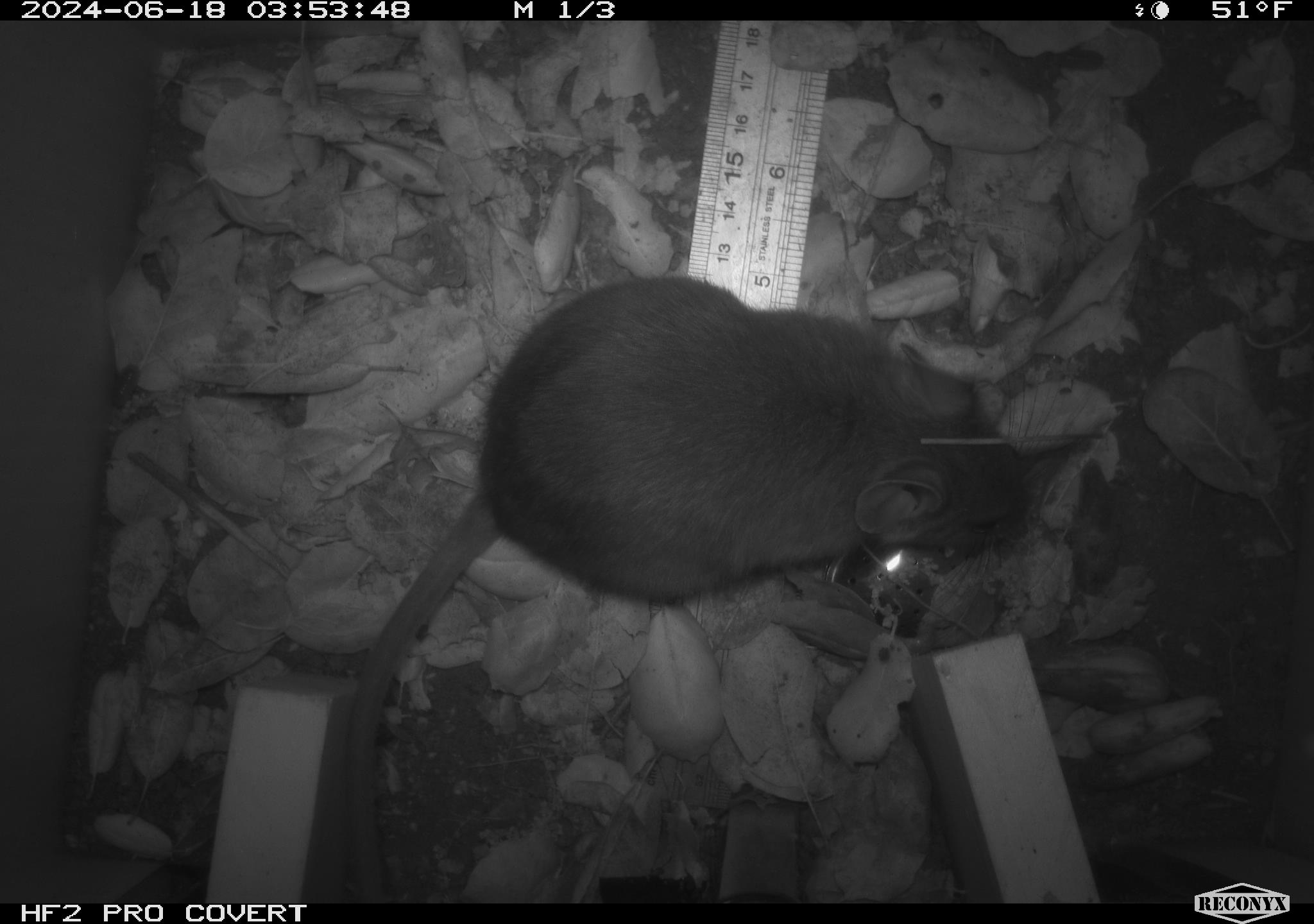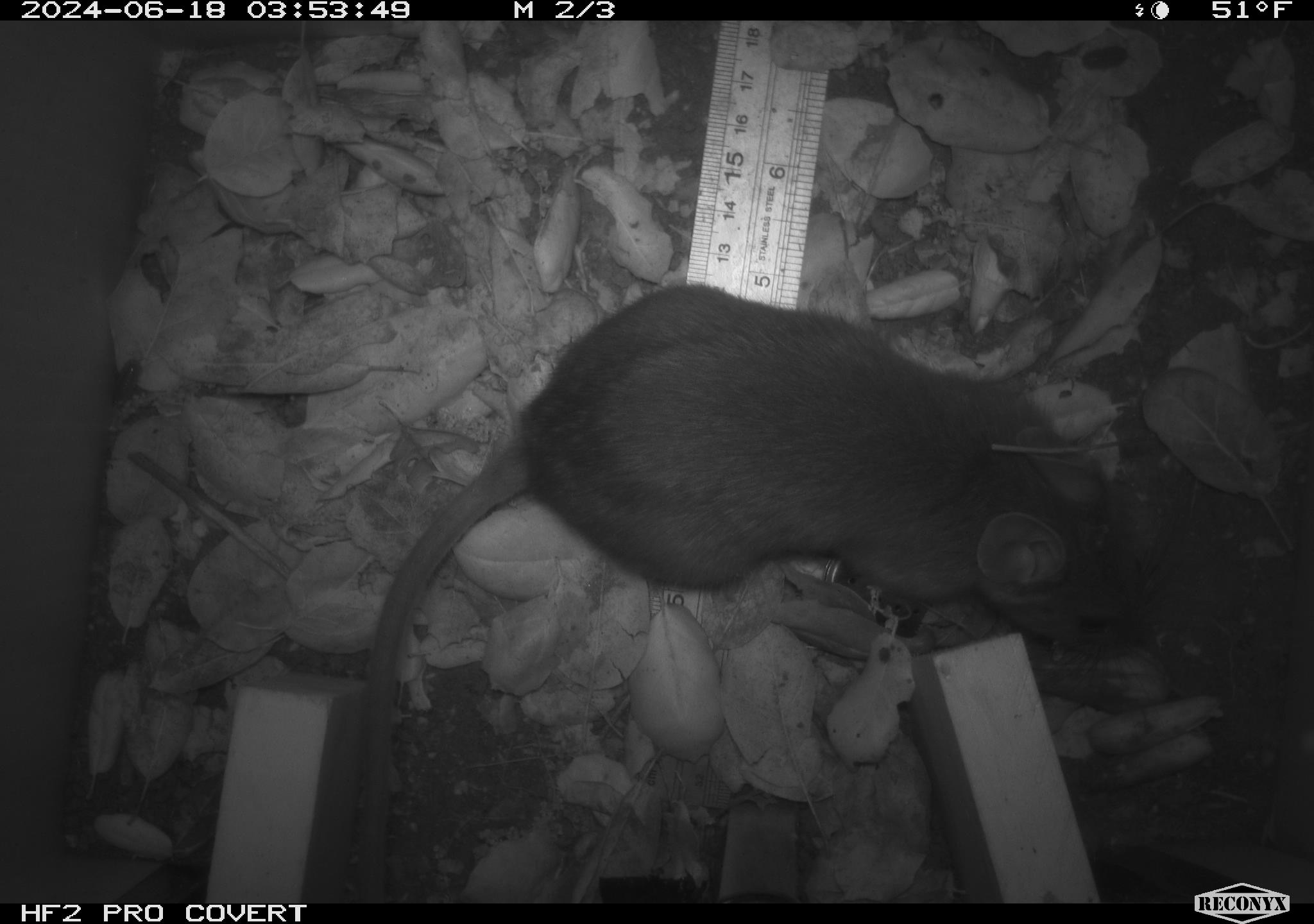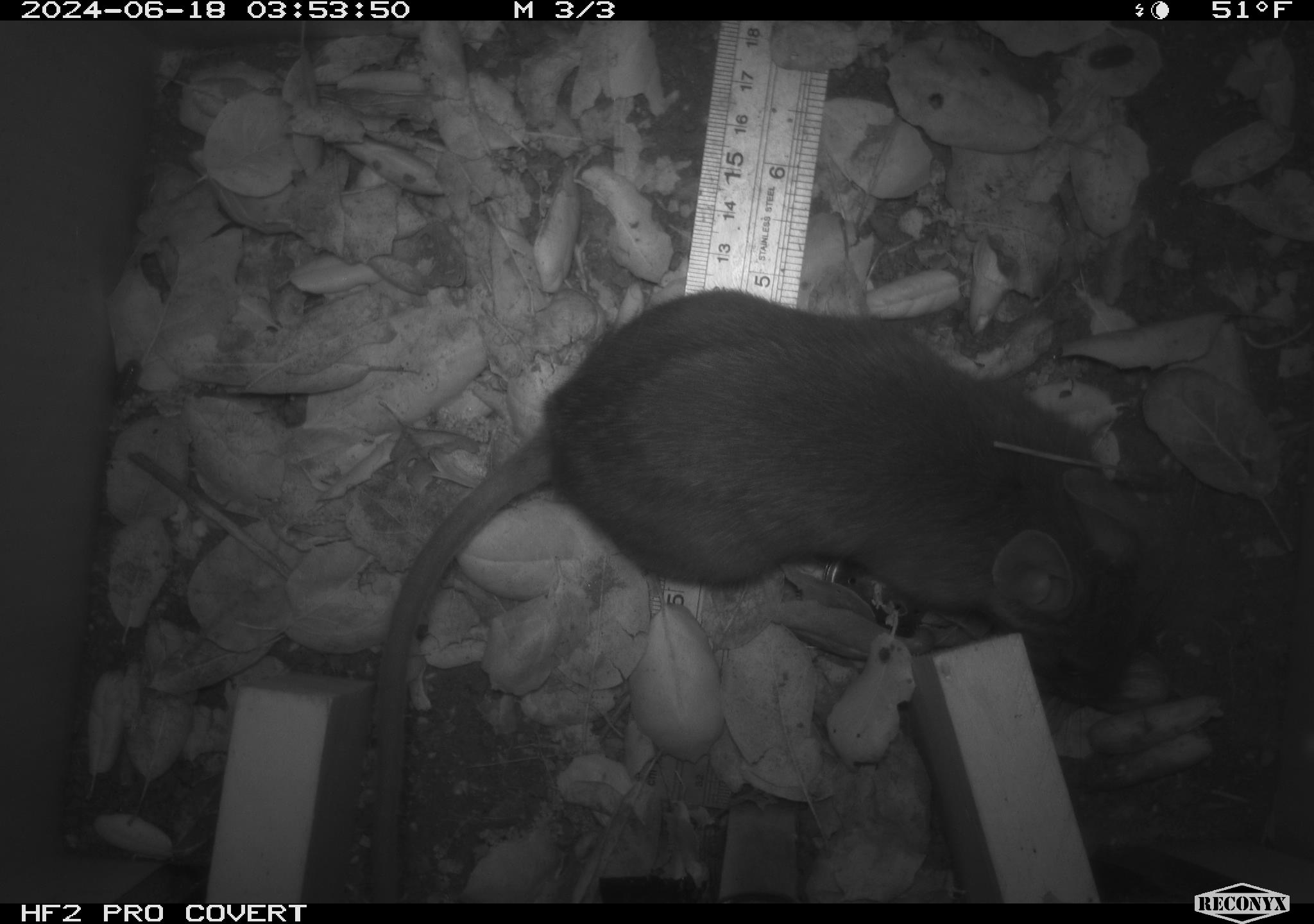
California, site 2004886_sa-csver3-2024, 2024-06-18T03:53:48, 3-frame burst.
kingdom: Animalia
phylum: Chordata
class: Mammalia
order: Rodentia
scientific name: Rodentia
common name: rodent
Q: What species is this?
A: Rodent (Rodentia).